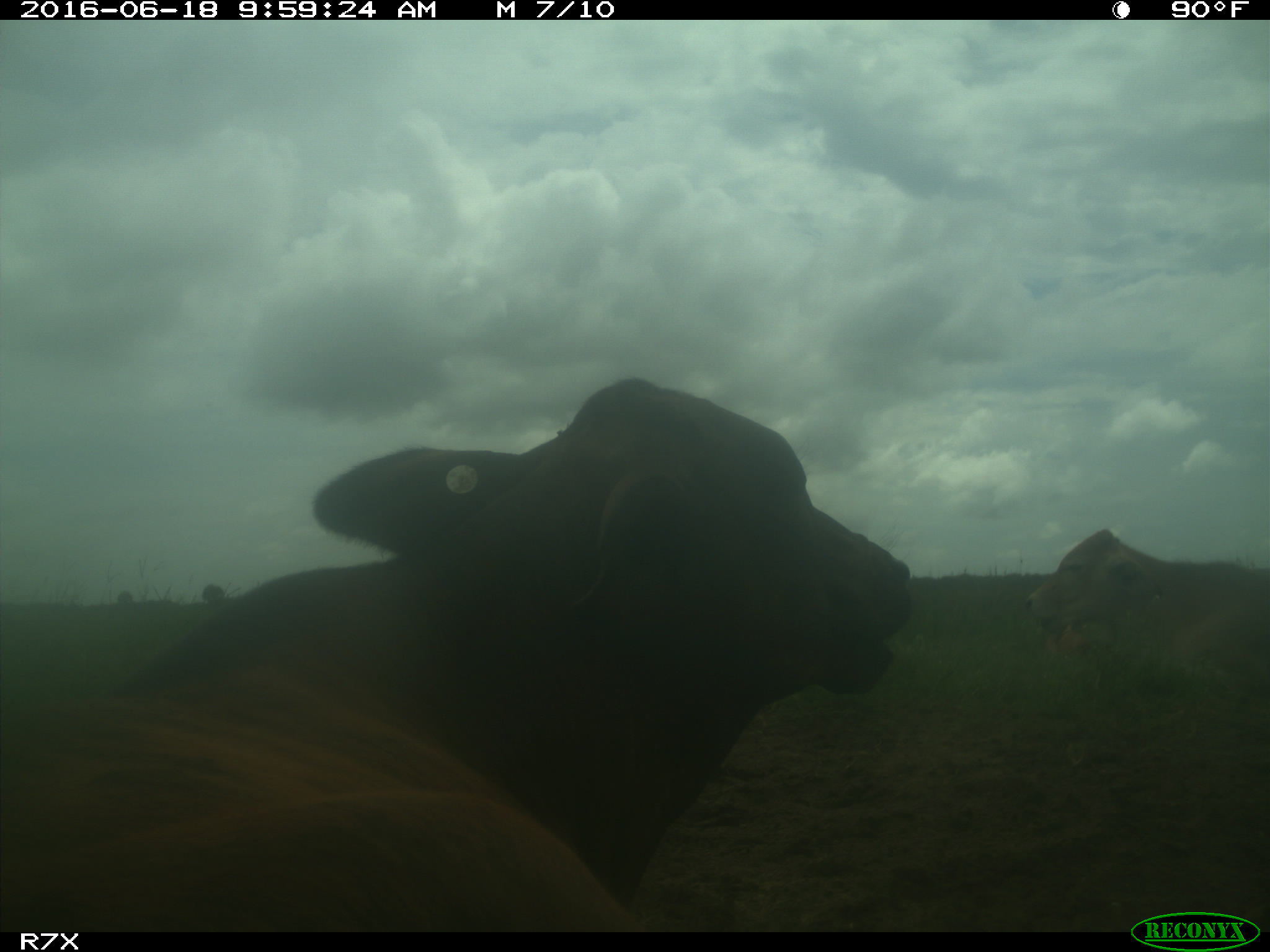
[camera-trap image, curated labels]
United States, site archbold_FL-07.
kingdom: Animalia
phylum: Chordata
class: Mammalia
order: Artiodactyla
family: Bovidae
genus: Bos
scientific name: Bos taurus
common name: domestic cow